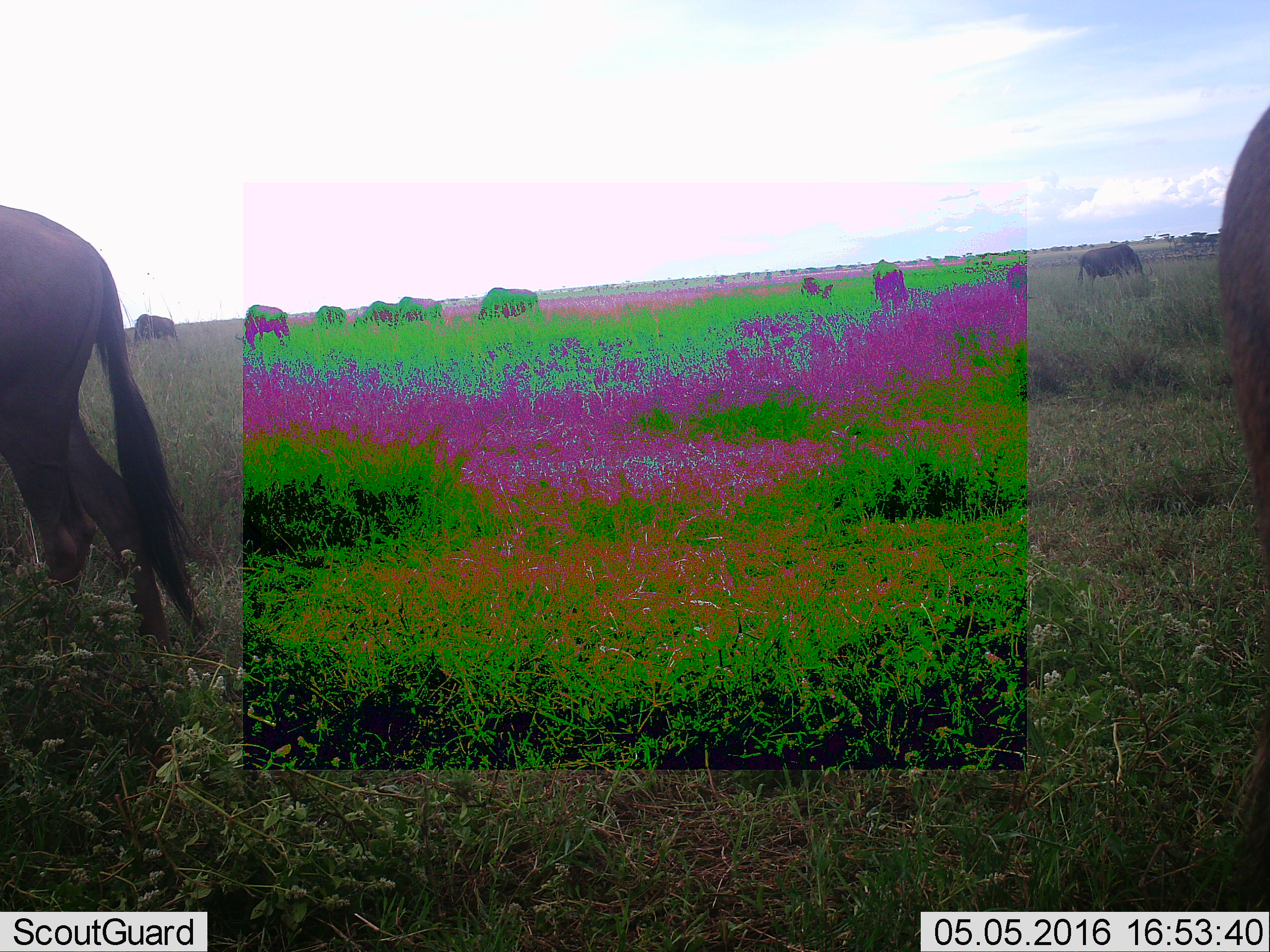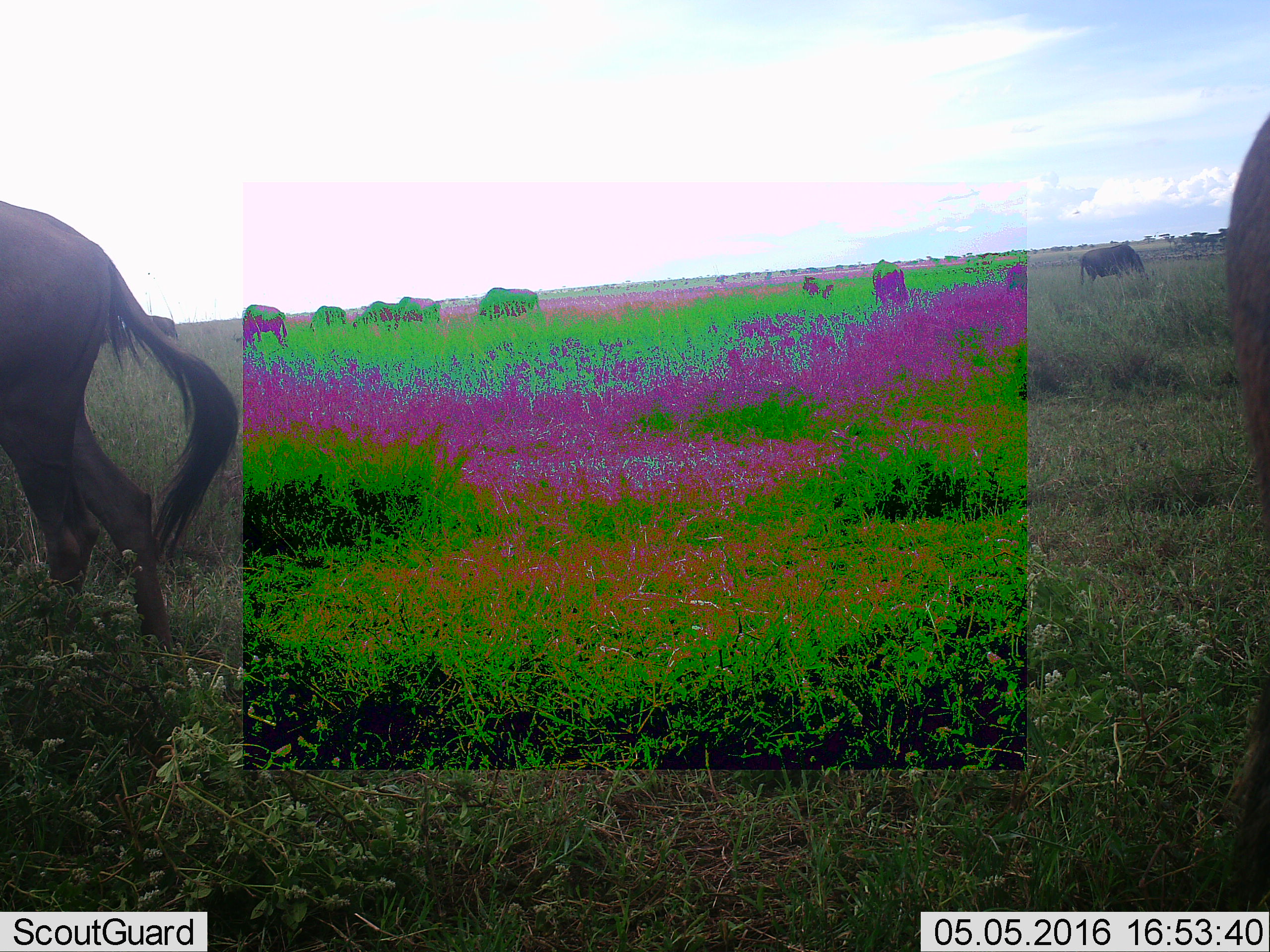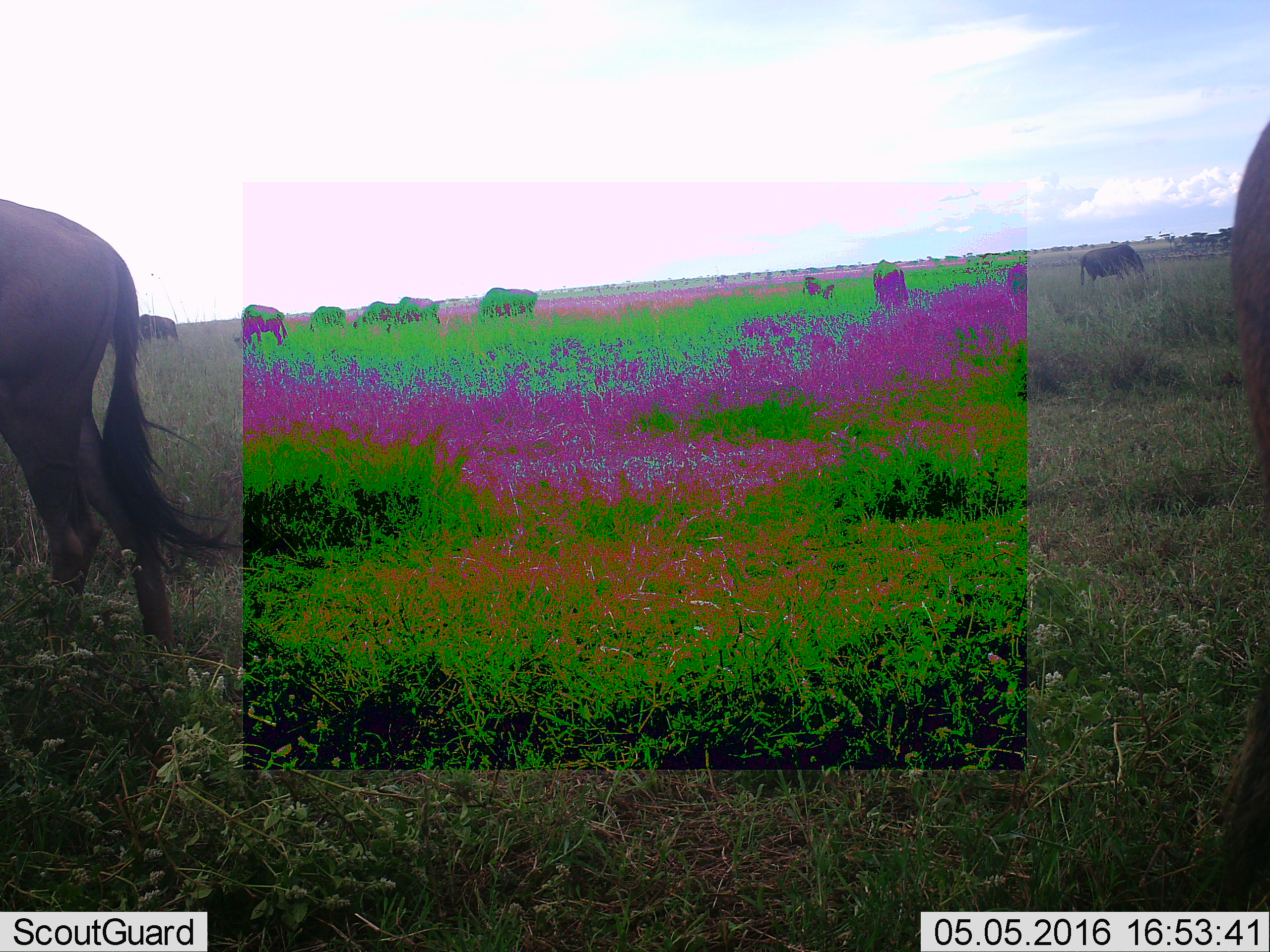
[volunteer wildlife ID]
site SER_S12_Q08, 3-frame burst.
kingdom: Animalia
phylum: Chordata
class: Mammalia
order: Artiodactyla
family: Bovidae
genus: Connochaetes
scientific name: Connochaetes taurinus taurinus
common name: blue wildebeest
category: wildebeestblue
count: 11-50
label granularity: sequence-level